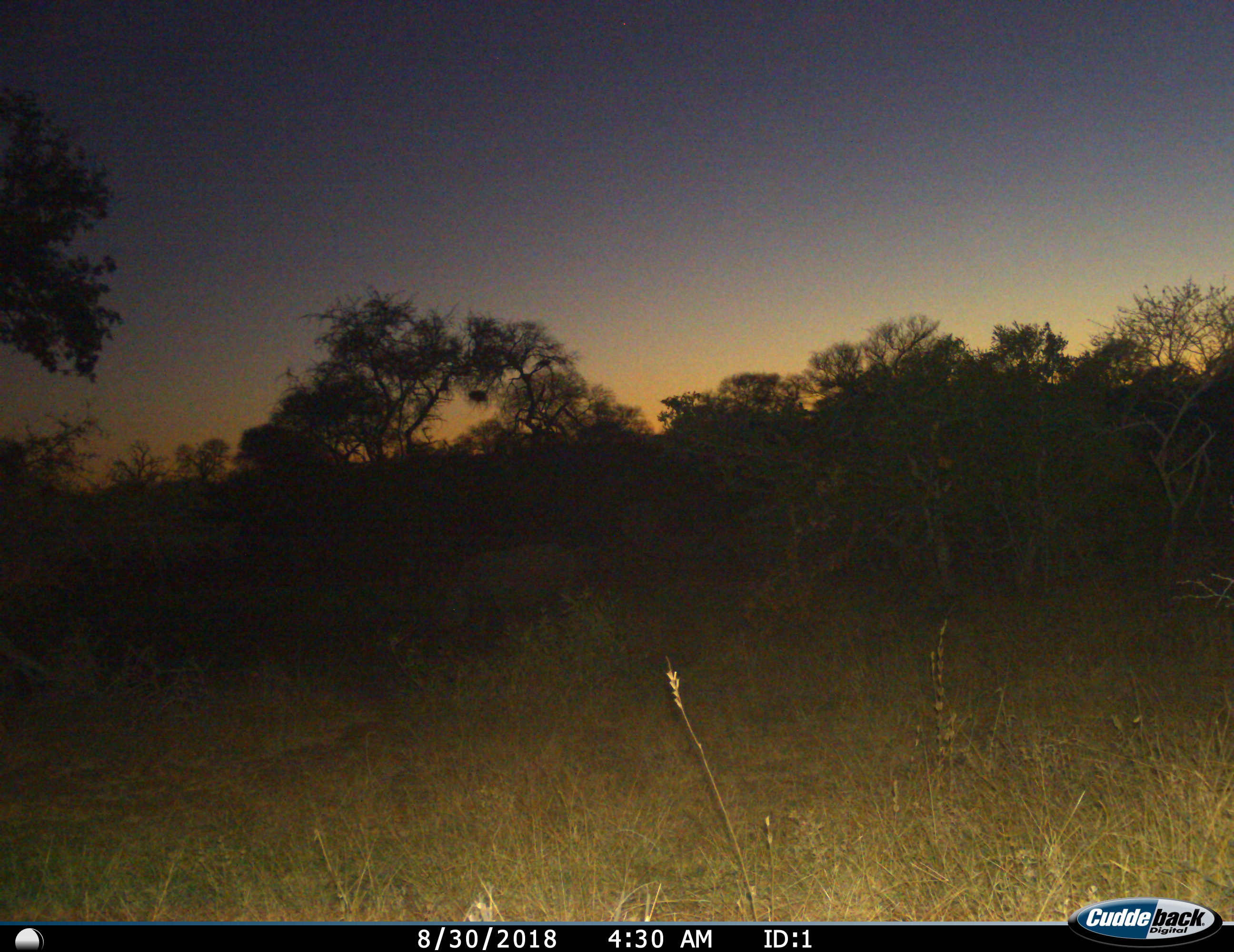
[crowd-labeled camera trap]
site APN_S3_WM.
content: unidentified animal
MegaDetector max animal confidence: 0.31